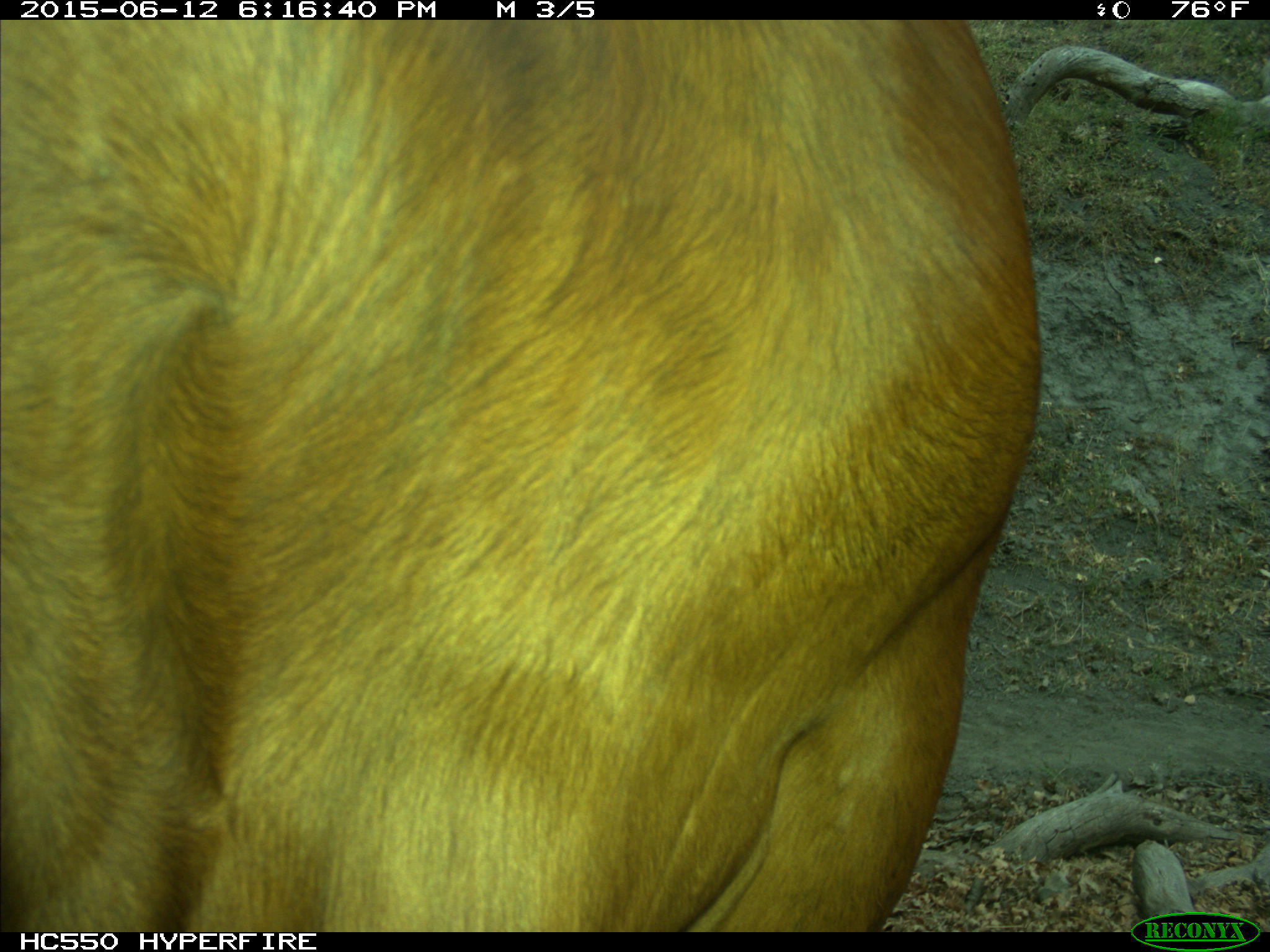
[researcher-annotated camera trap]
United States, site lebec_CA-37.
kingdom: Animalia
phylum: Chordata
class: Mammalia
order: Artiodactyla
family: Bovidae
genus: Bos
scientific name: Bos taurus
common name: domestic cow